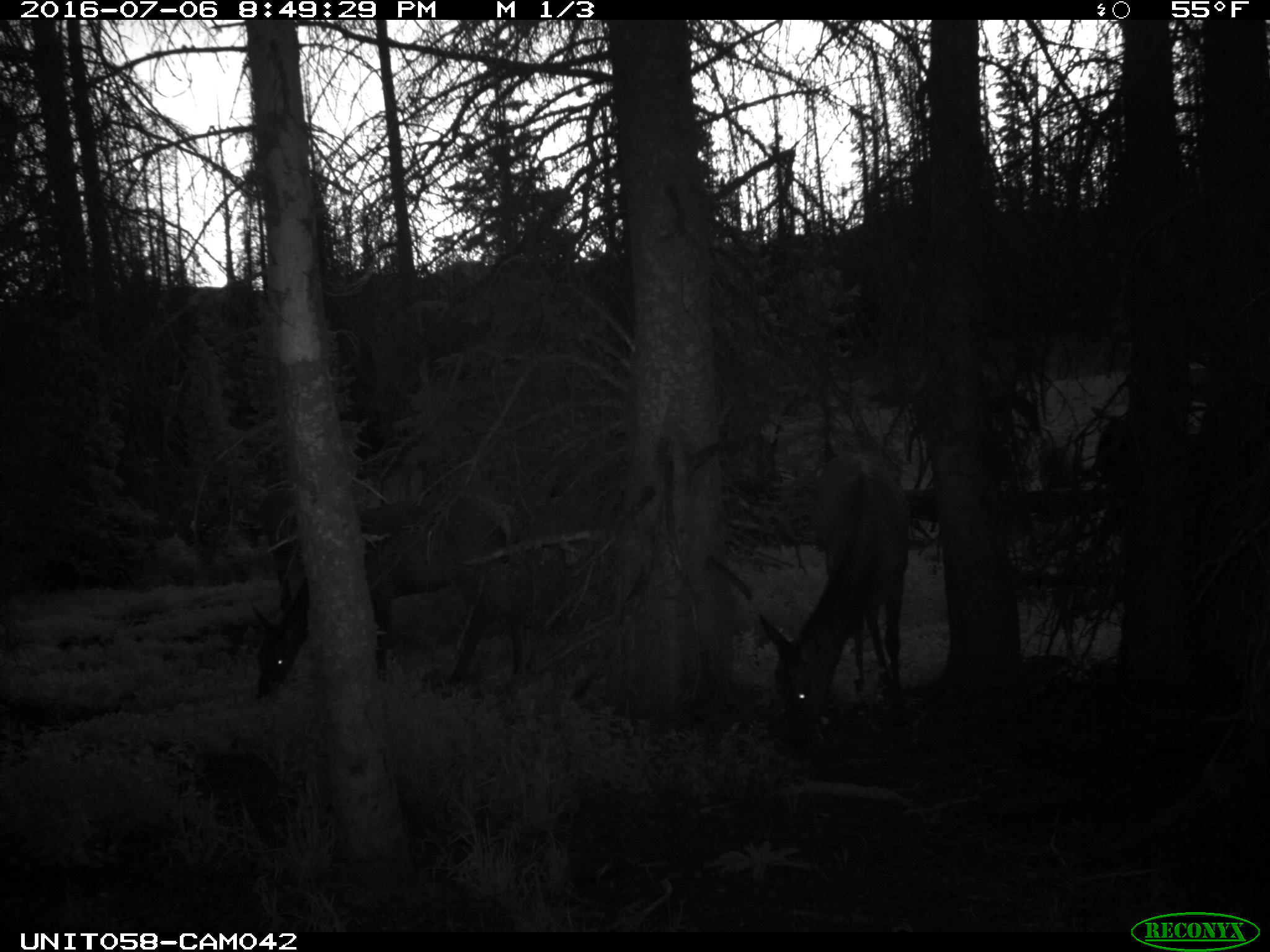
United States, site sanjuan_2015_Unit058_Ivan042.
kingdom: Animalia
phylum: Chordata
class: Mammalia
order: Artiodactyla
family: Cervidae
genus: Cervus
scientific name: Cervus elaphus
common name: red deer